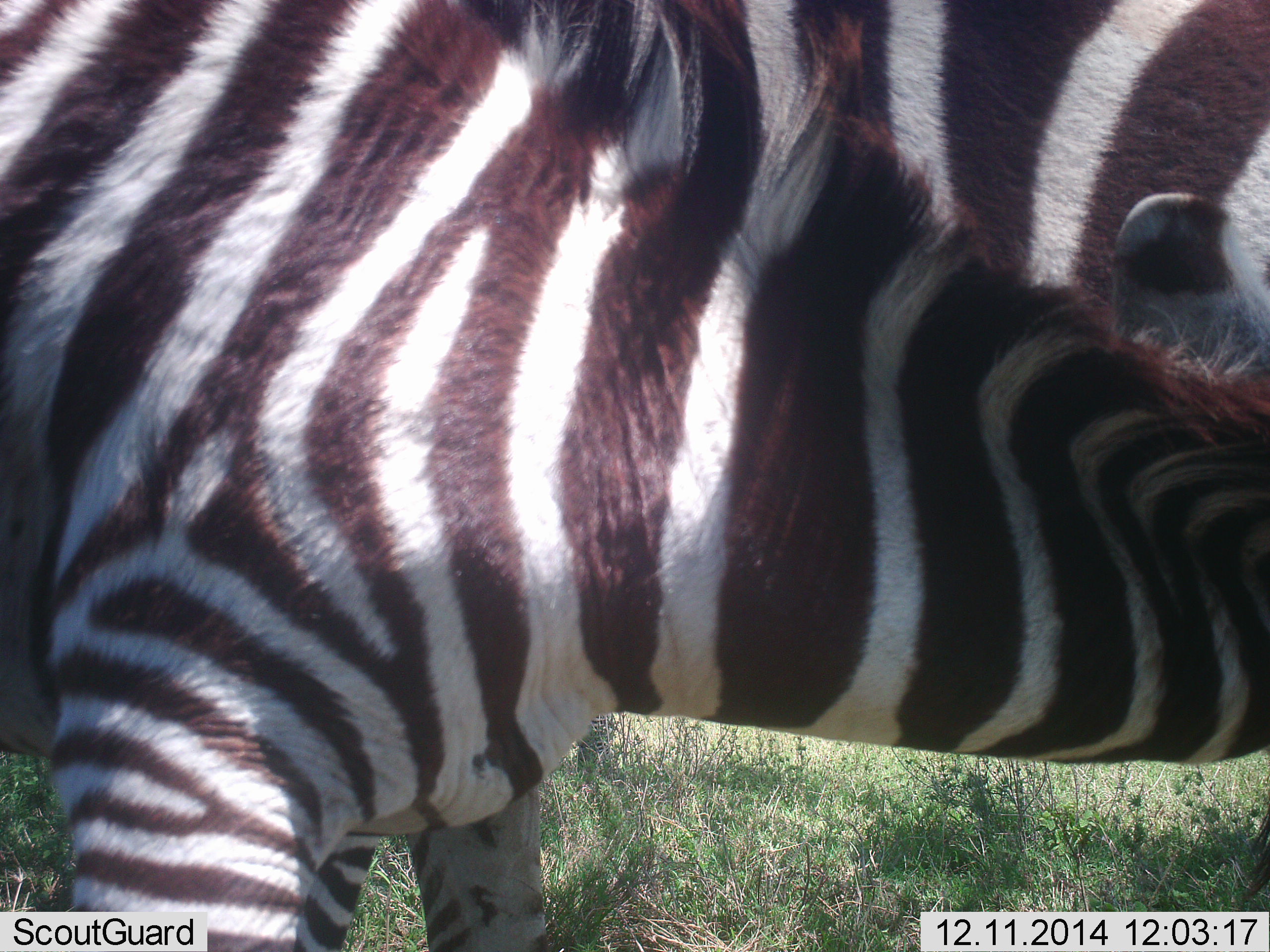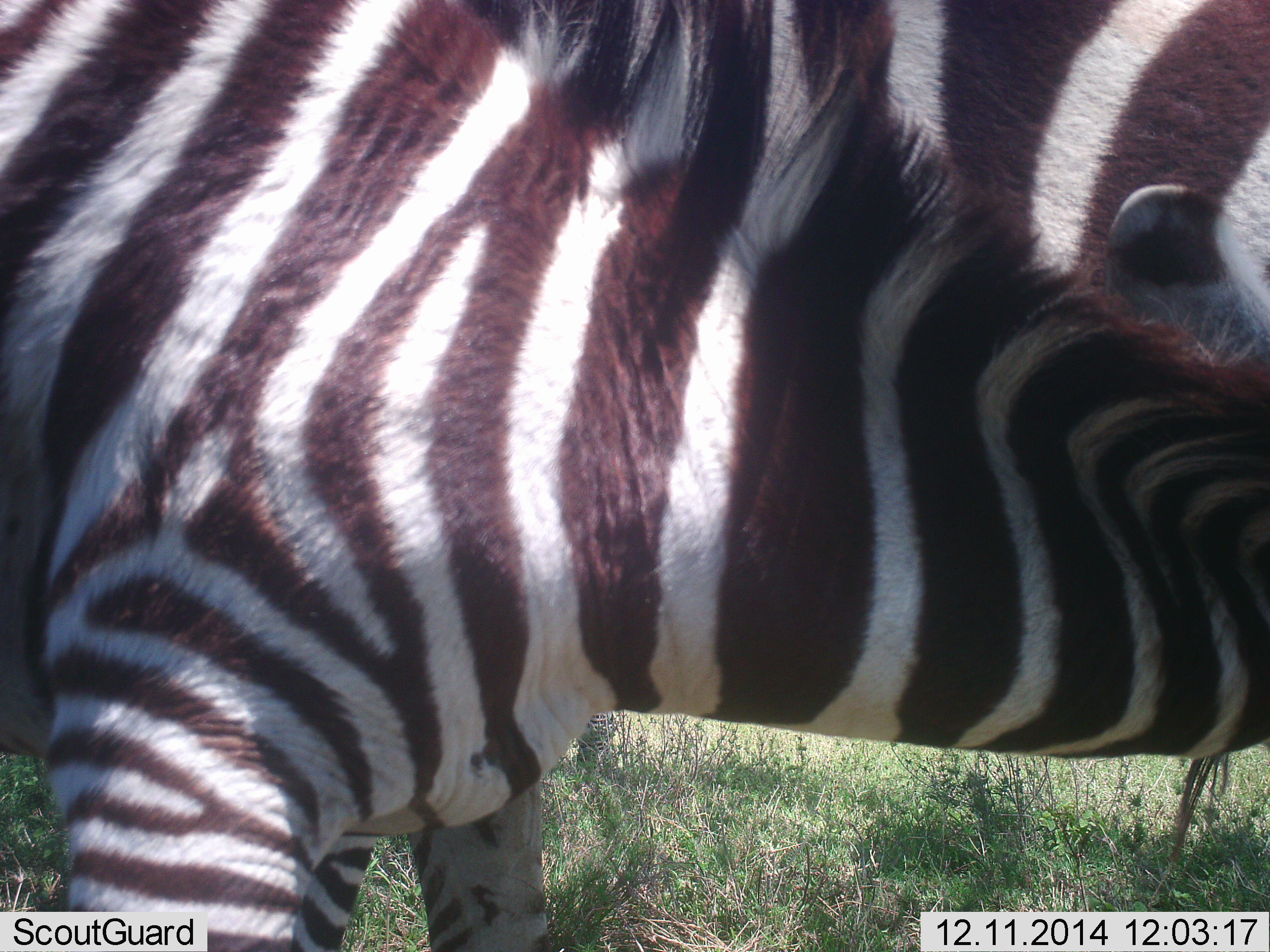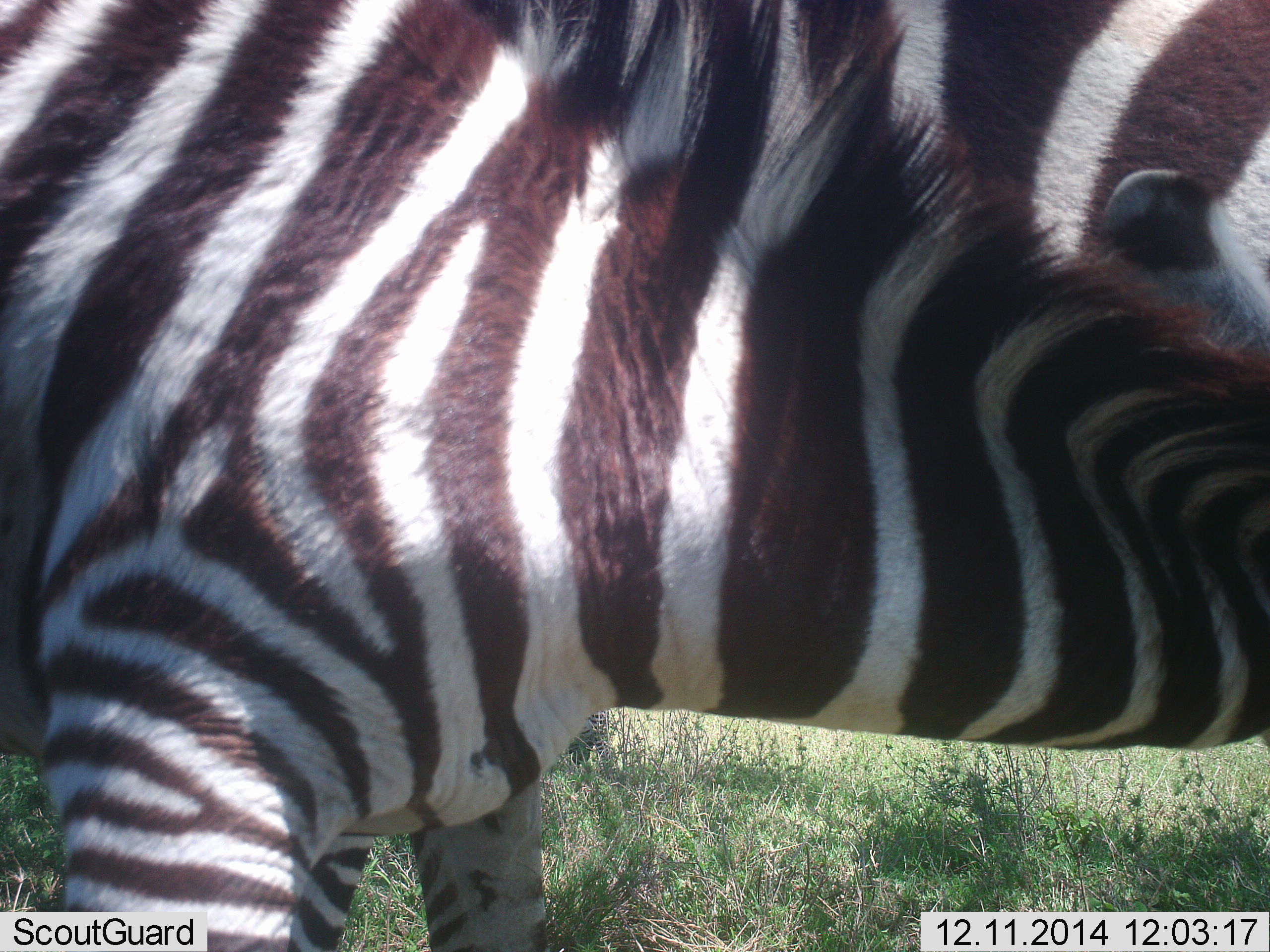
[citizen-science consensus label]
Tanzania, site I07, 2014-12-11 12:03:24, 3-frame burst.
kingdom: Animalia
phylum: Chordata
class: Mammalia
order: Perissodactyla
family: Equidae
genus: Equus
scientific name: Equus quagga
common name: plains zebra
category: zebra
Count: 2.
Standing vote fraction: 70%.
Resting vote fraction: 0%.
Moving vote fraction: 0%.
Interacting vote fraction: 30%.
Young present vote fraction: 10%.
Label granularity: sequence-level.